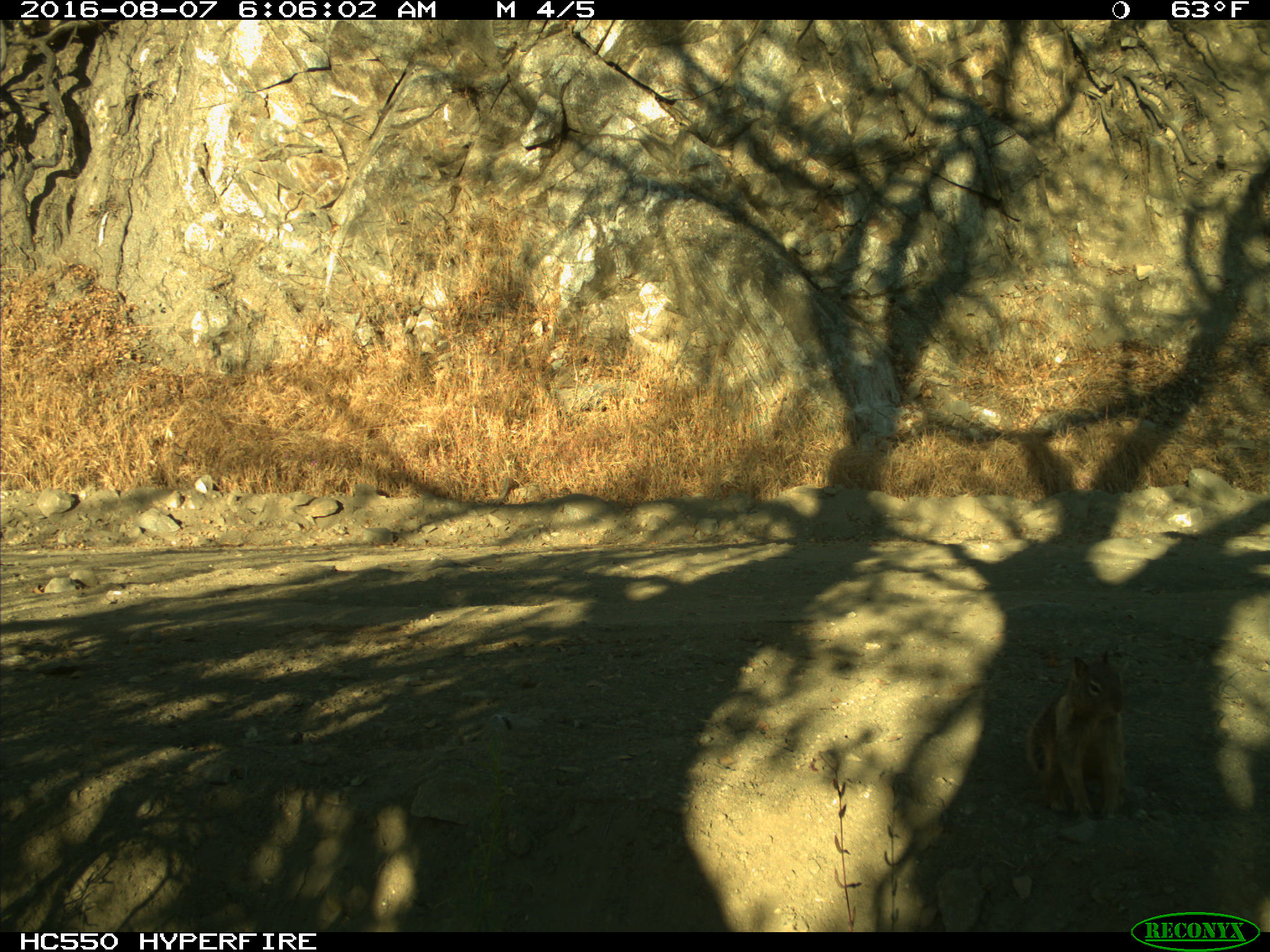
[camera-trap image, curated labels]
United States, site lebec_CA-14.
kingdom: Animalia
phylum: Chordata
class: Mammalia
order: Rodentia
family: Sciuridae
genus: Otospermophilus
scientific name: Otospermophilus beecheyi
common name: california ground squirrel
Otospermophilus beecheyi (california ground squirrel).